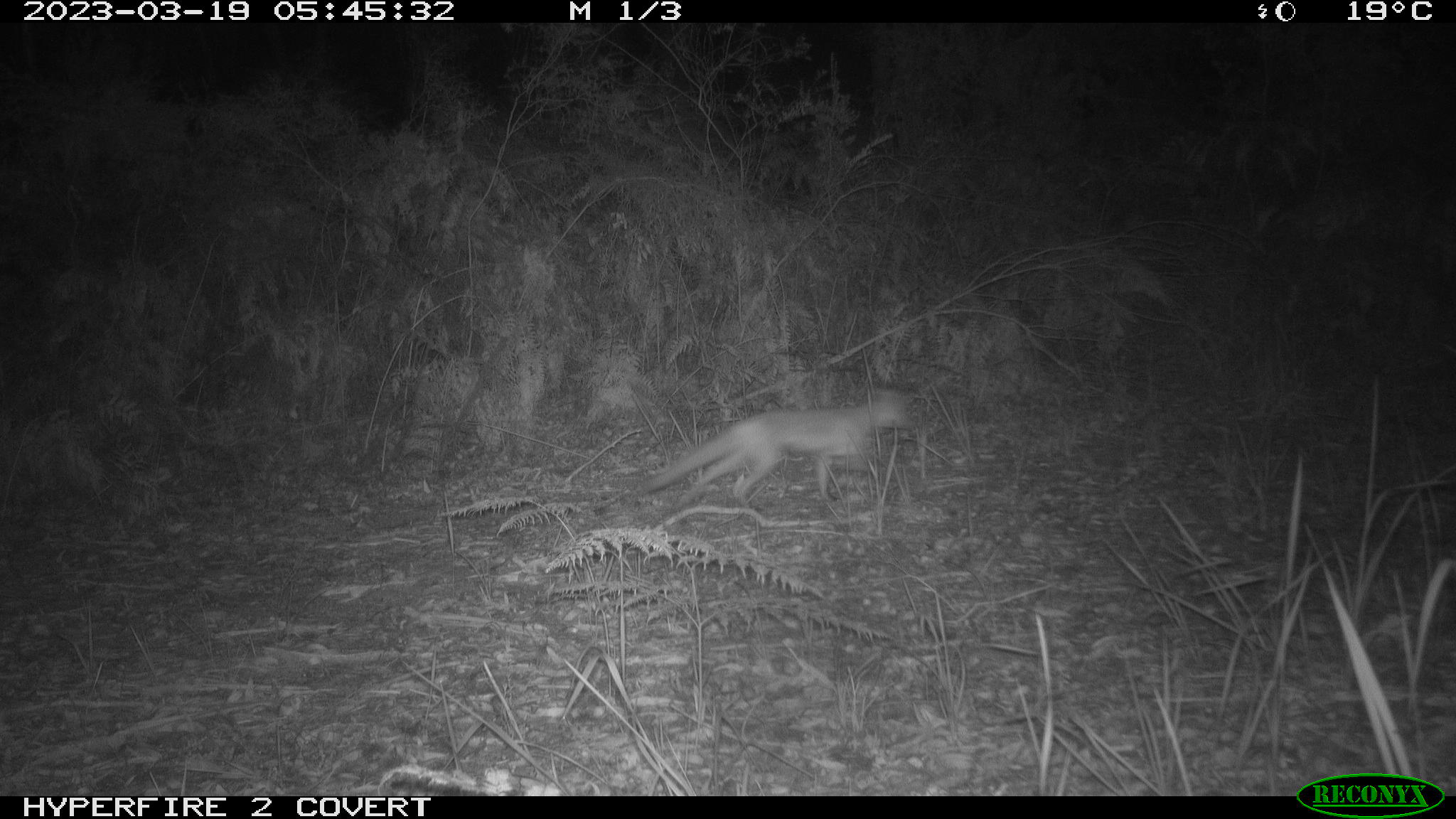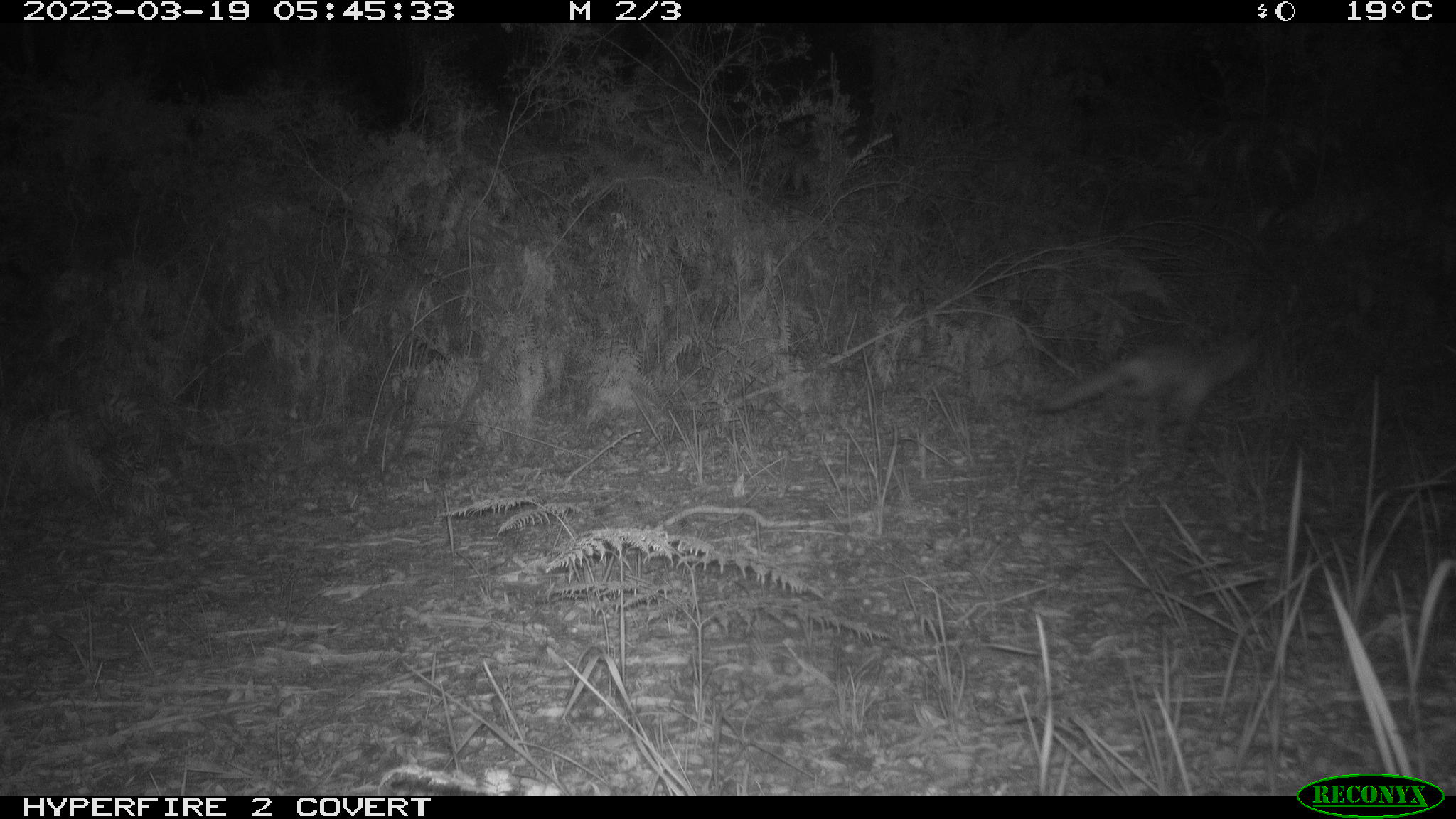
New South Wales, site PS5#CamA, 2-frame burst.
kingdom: Animalia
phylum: Chordata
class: Mammalia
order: Carnivora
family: Canidae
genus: Vulpes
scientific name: Vulpes vulpes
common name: red fox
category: fox